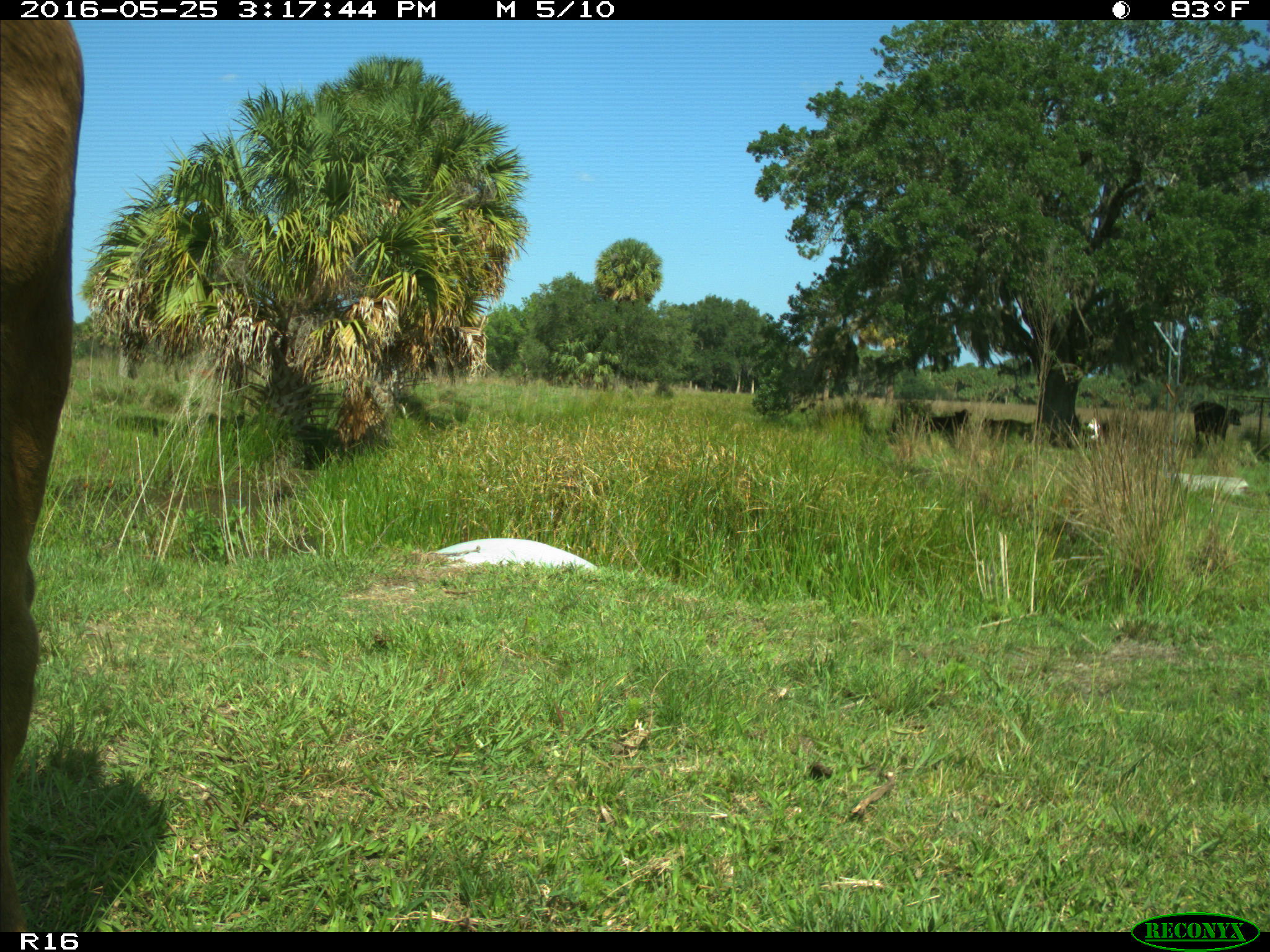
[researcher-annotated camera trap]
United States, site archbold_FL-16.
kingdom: Animalia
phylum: Chordata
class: Mammalia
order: Artiodactyla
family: Bovidae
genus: Bos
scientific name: Bos taurus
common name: domestic cow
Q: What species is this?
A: Bos taurus (domestic cow).